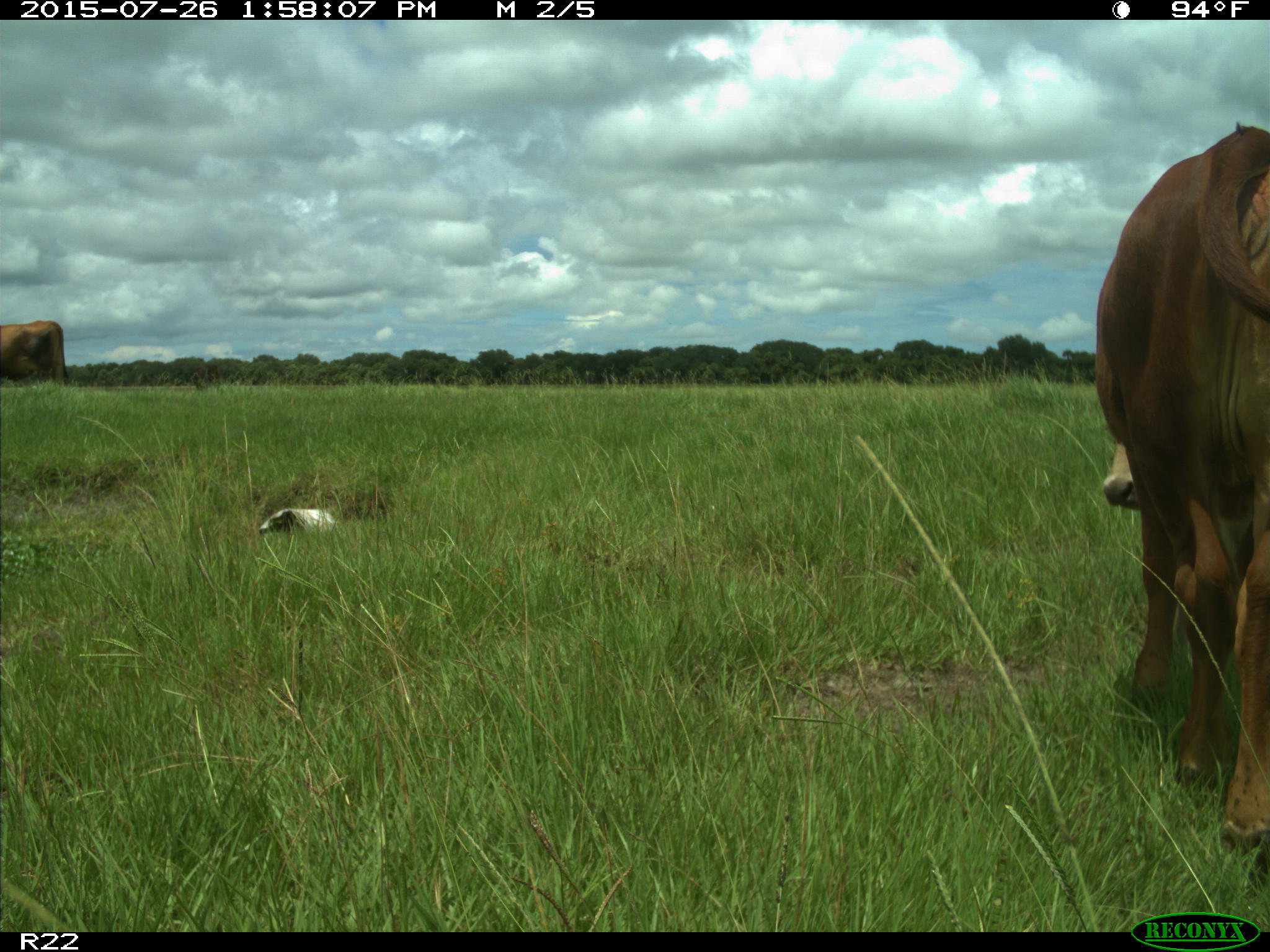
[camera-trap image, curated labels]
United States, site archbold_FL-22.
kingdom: Animalia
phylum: Chordata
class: Mammalia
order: Artiodactyla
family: Bovidae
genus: Bos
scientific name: Bos taurus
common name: domestic cow